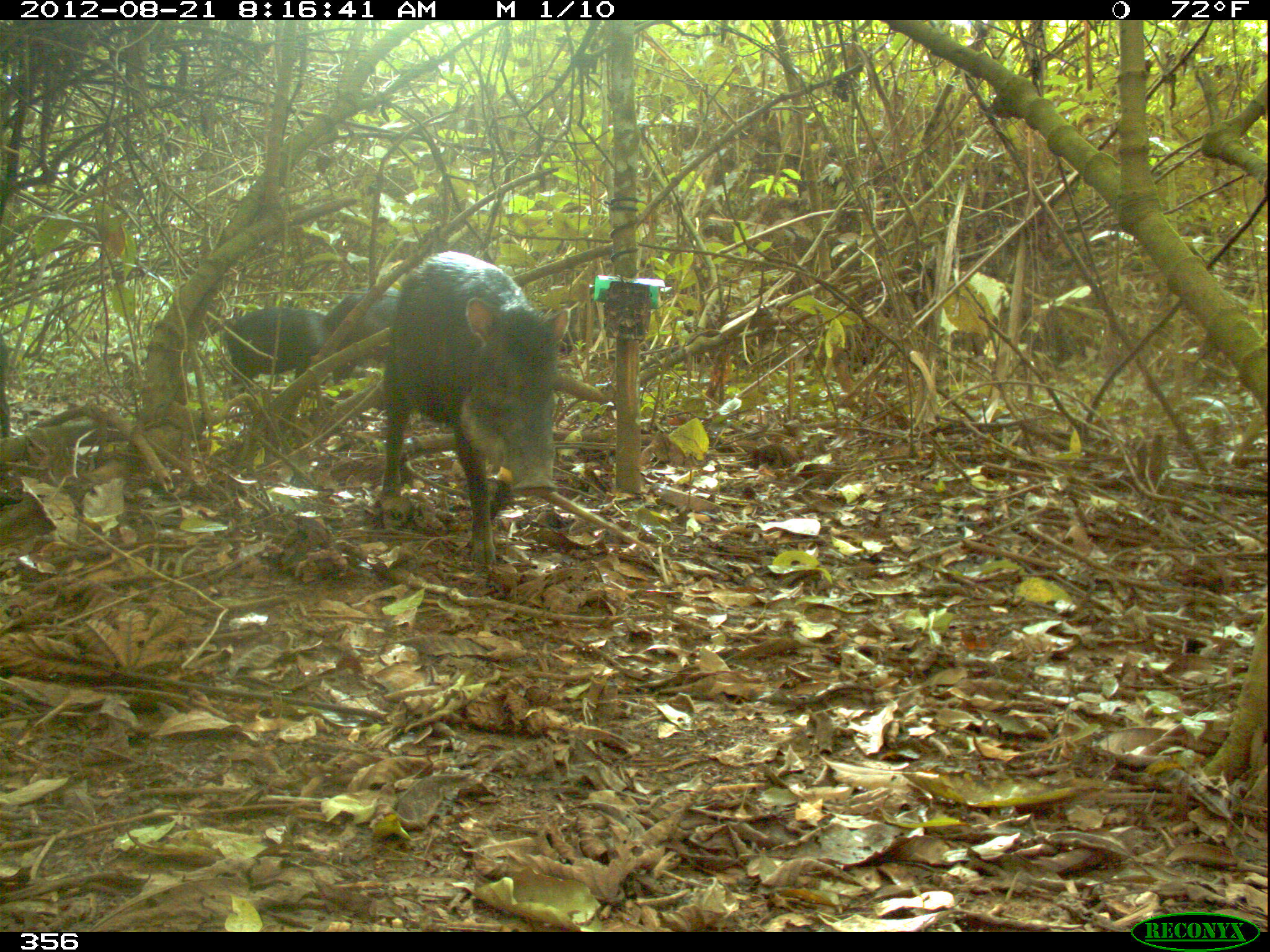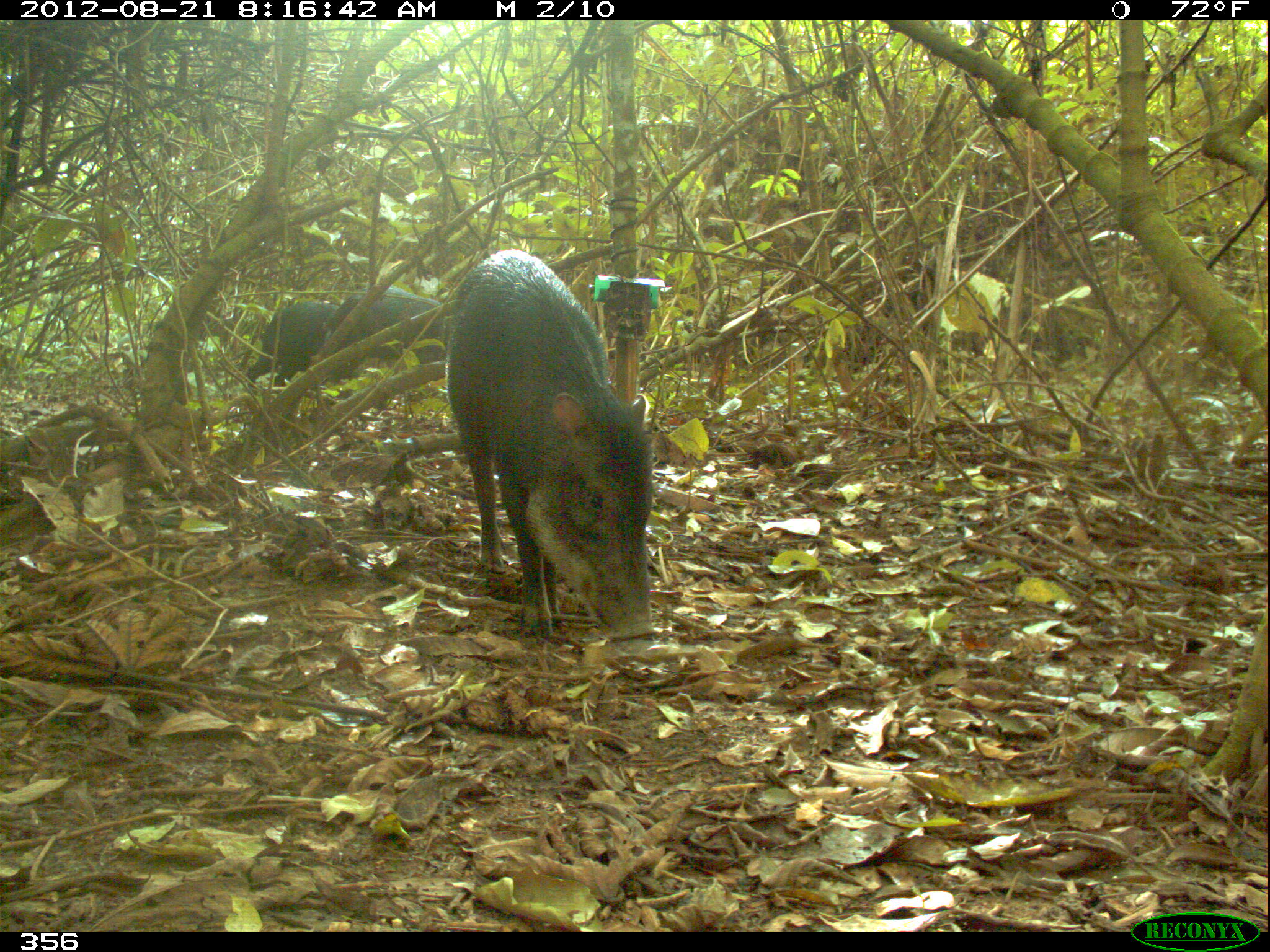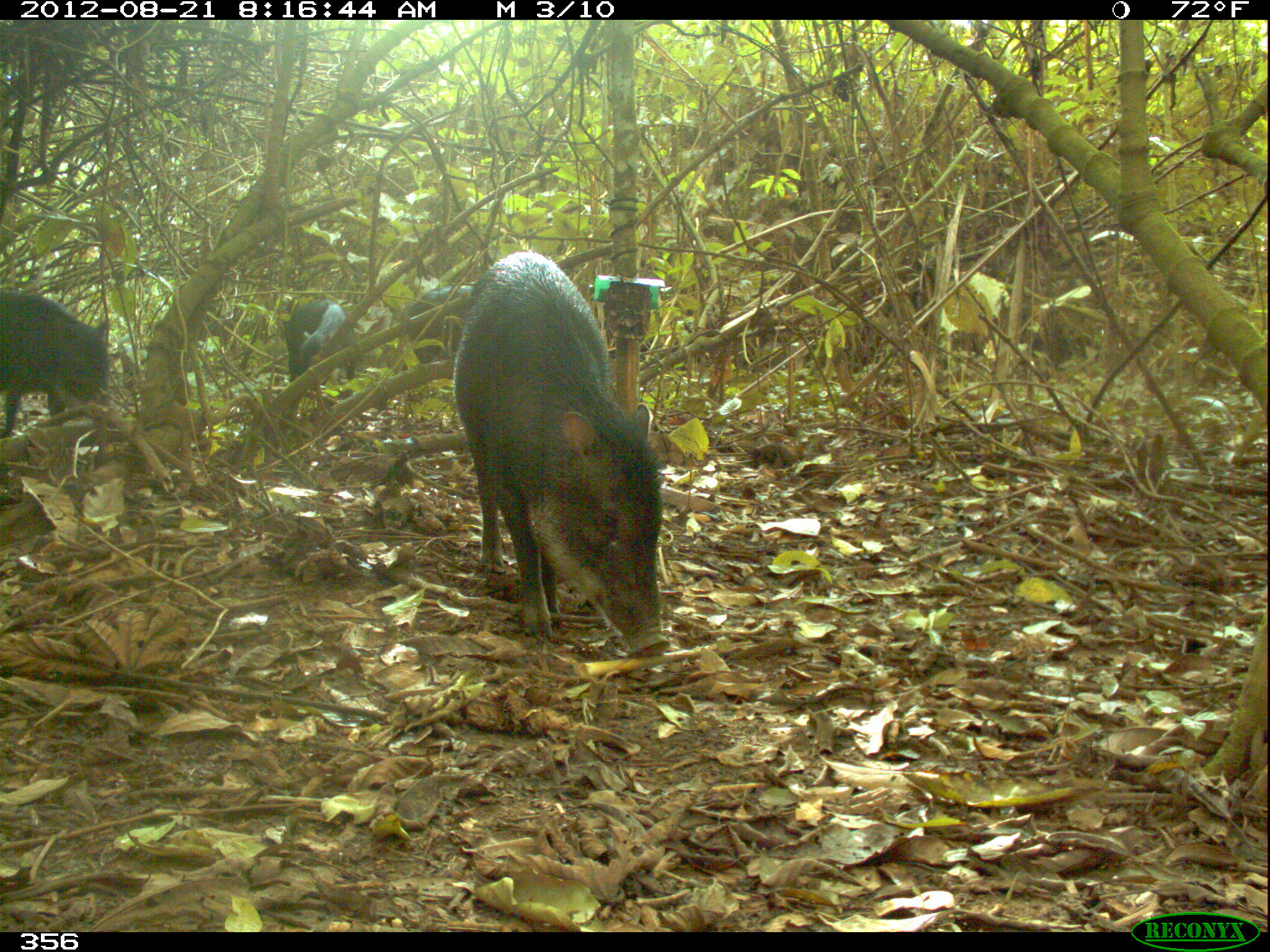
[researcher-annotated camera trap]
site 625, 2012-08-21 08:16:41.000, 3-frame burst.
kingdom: Animalia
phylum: Chordata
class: Mammalia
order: Artiodactyla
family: Tayassuidae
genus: Tayassu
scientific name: Tayassu pecari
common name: white-lipped peccary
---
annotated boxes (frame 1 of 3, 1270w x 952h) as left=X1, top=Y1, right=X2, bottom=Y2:
tayassu pecari: left=379, top=251, right=569, bottom=564; left=223, top=306, right=327, bottom=398; left=325, top=287, right=402, bottom=367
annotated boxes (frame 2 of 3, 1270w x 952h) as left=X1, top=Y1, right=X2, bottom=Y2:
tayassu pecari: left=445, top=249, right=657, bottom=643; left=322, top=284, right=448, bottom=383; left=246, top=301, right=334, bottom=393